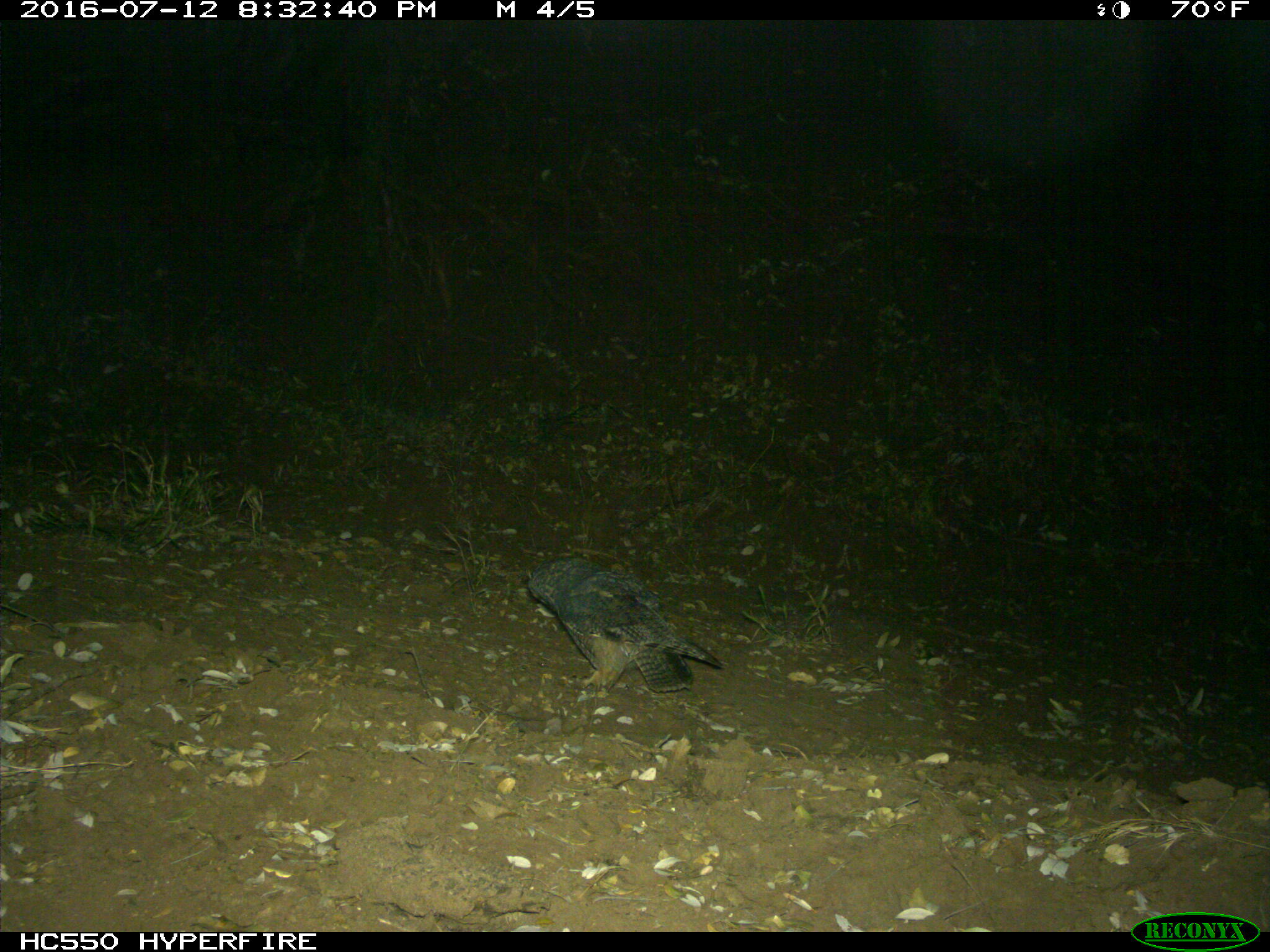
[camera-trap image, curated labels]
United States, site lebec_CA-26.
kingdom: Animalia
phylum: Chordata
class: Aves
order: Accipitriformes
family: Accipitridae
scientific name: Accipitridae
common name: acciptirids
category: unidentified accipitrid